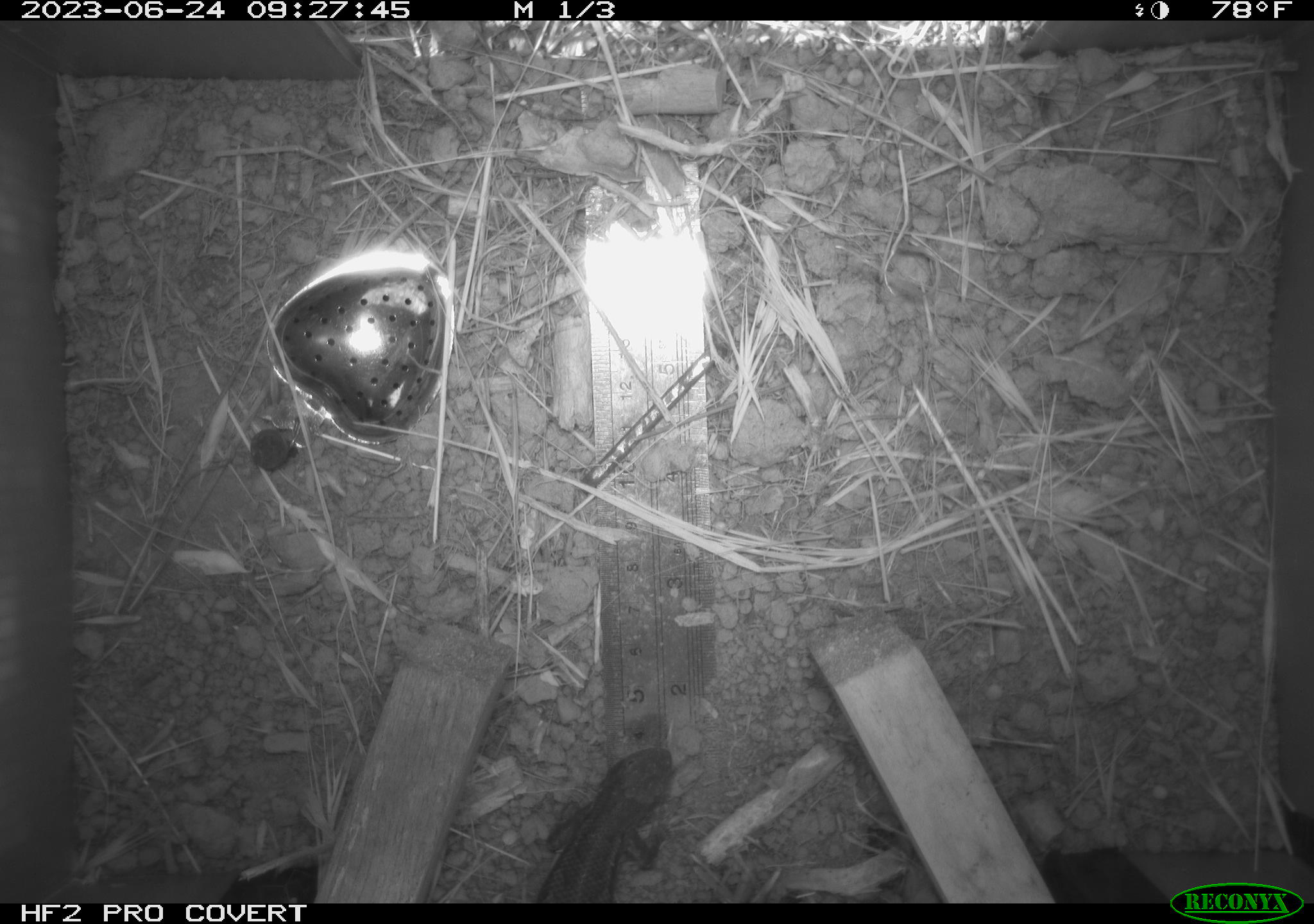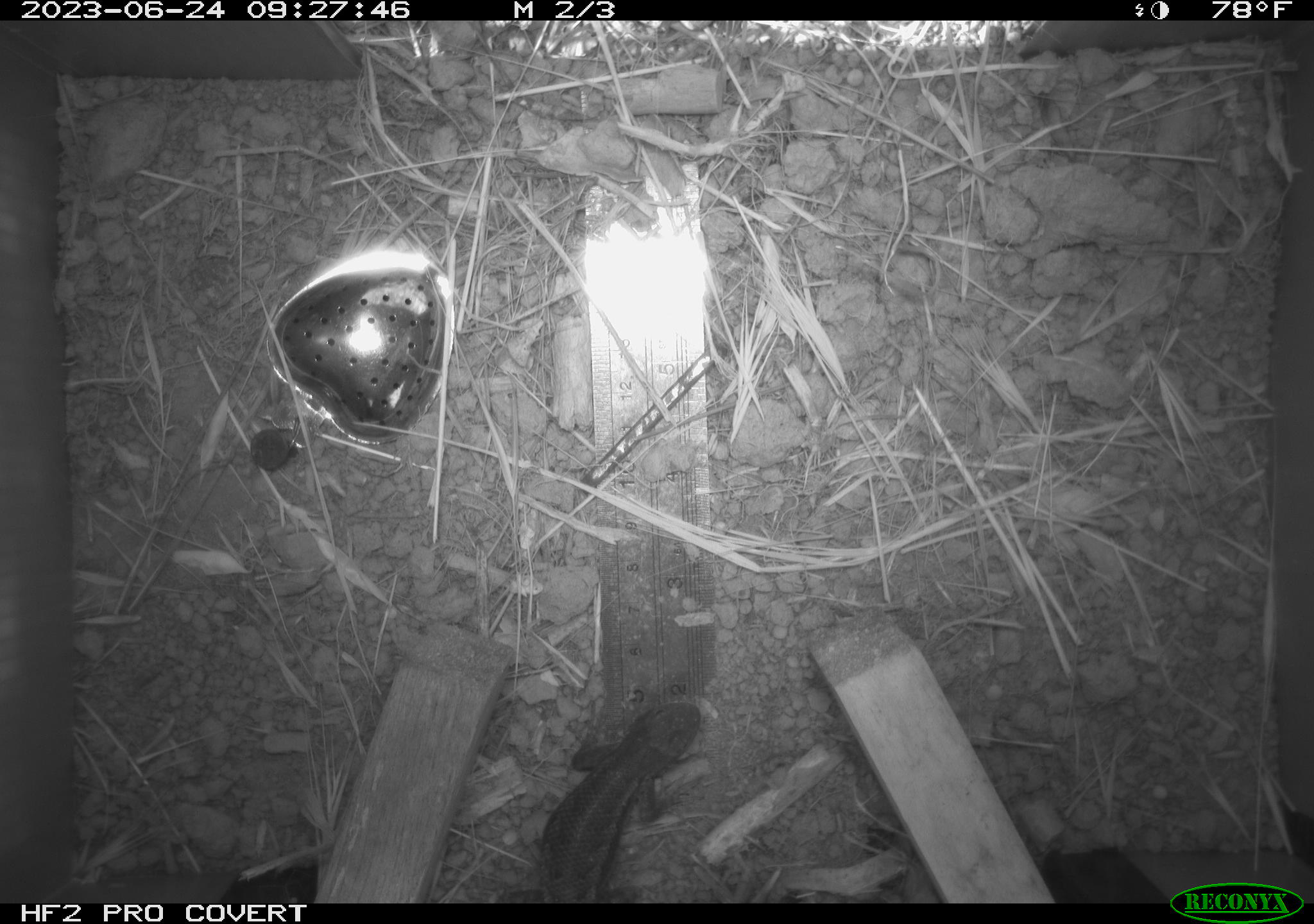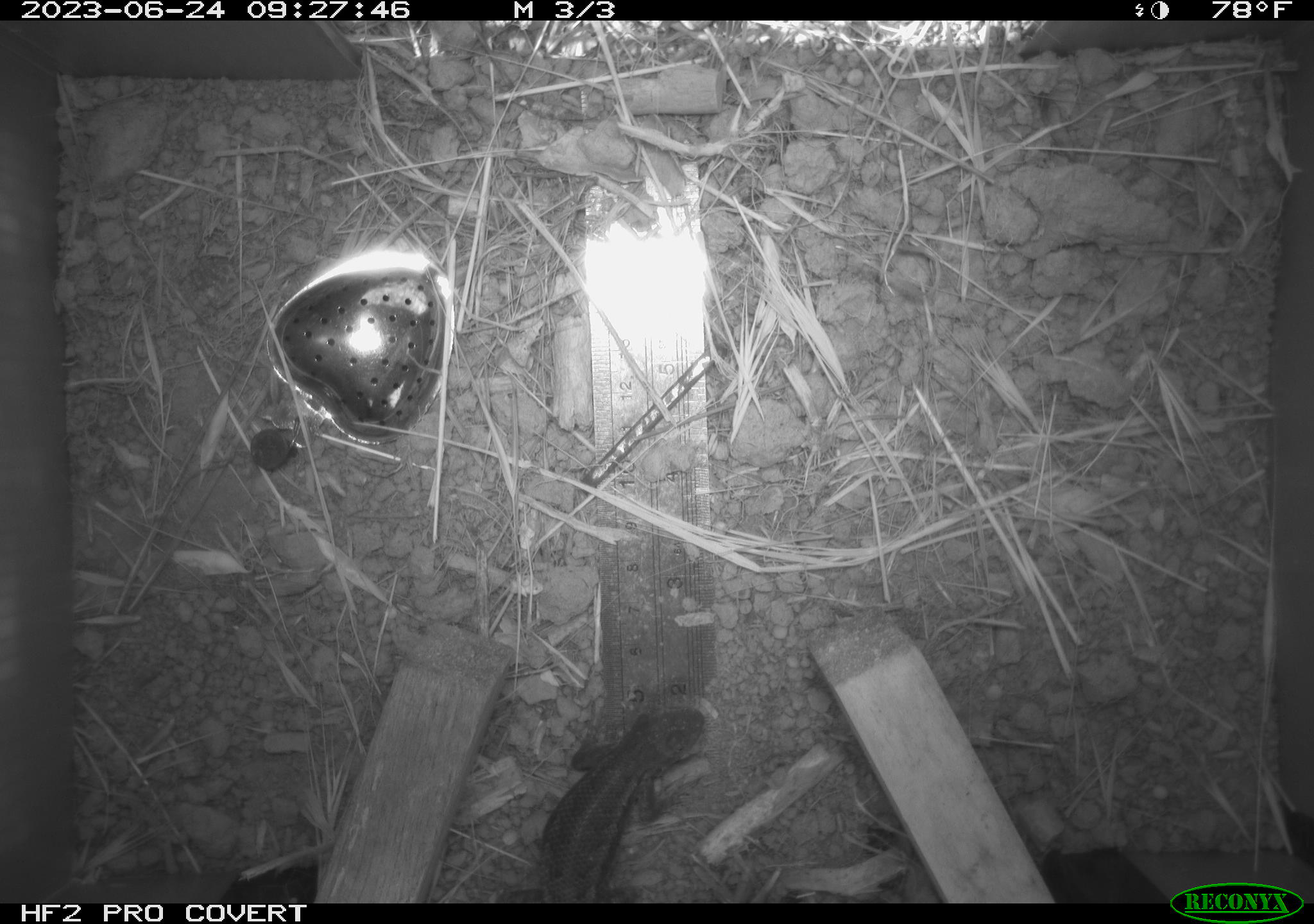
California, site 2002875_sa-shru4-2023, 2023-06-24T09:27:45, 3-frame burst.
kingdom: Animalia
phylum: Chordata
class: Reptilia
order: Squamata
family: Phrynosomatidae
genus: Sceloporus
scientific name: Sceloporus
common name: spiny lizards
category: sceloporus species